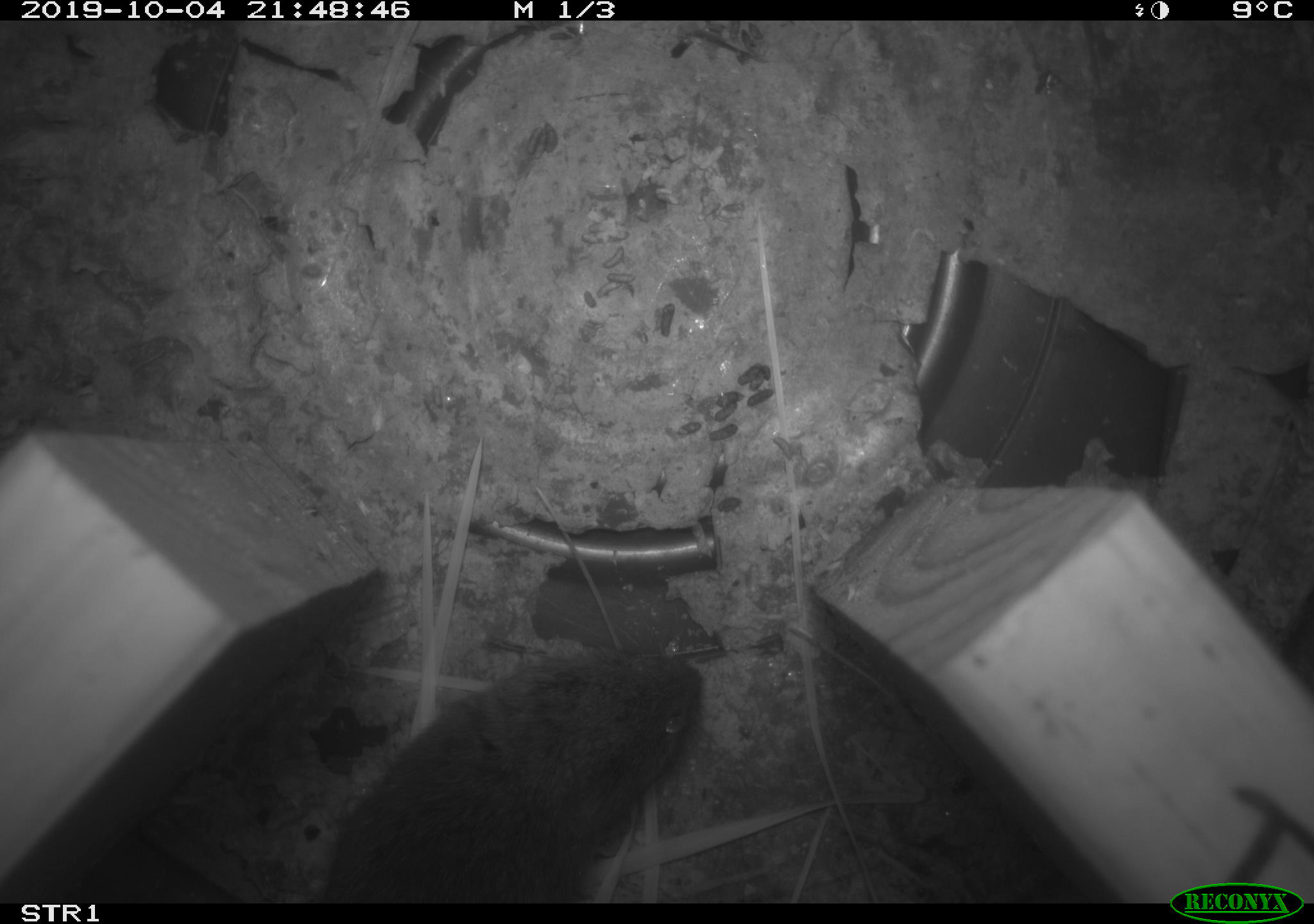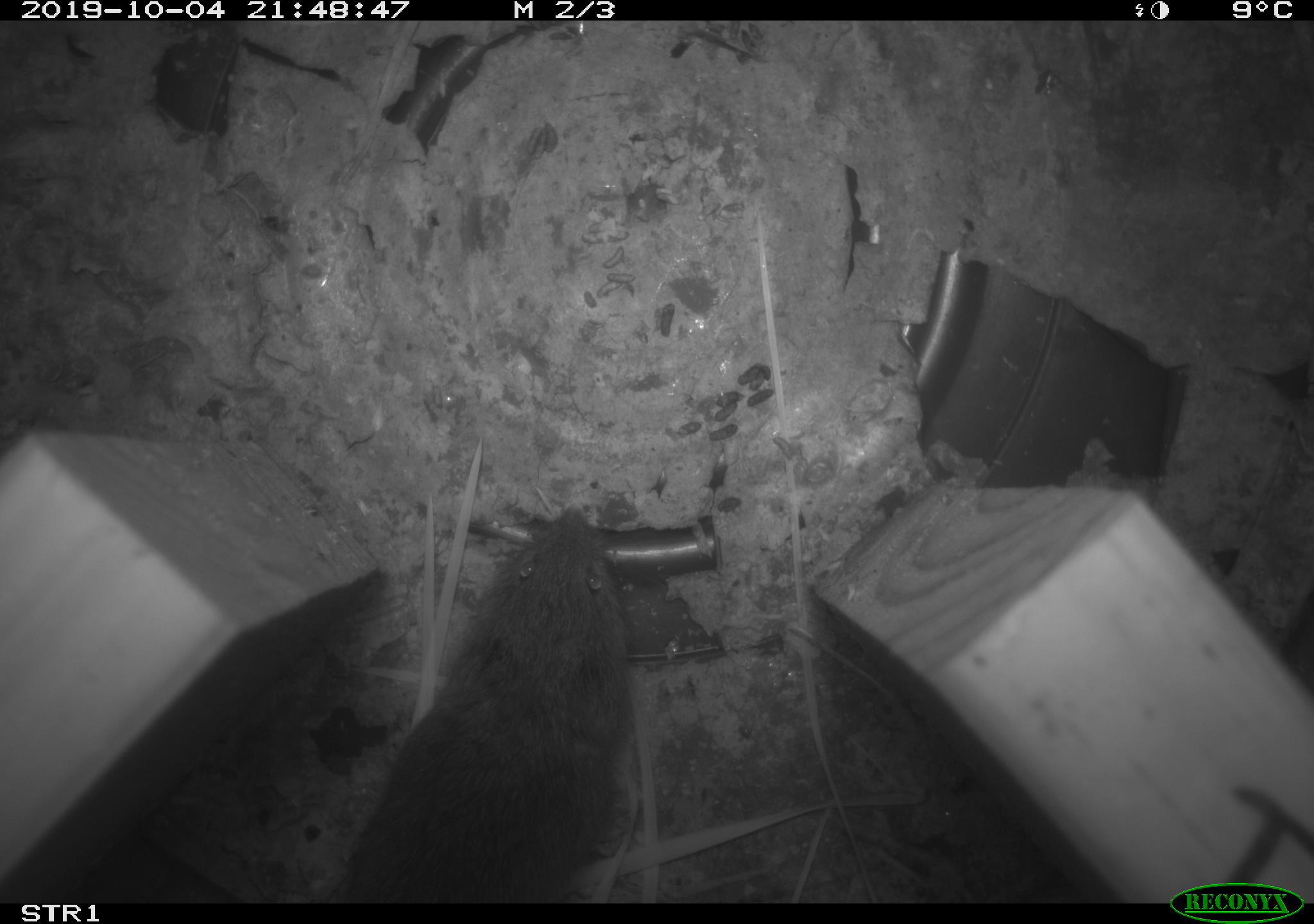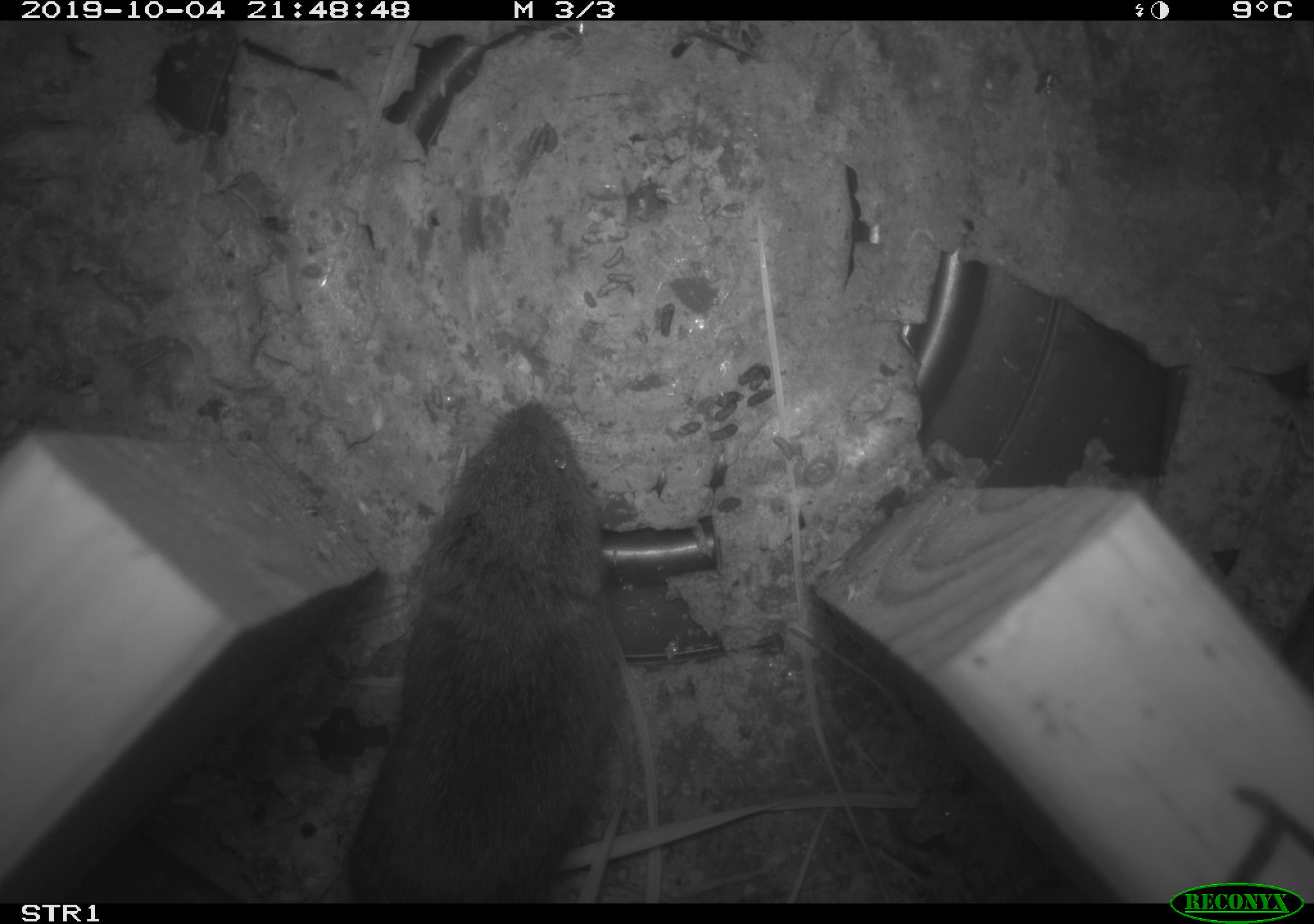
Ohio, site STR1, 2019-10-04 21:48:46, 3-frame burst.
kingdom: Animalia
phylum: Chordata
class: Mammalia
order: Rodentia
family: Cricetidae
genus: Microtus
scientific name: Microtus pennsylvanicus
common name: meadow vole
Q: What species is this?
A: Meadow vole (Microtus pennsylvanicus).